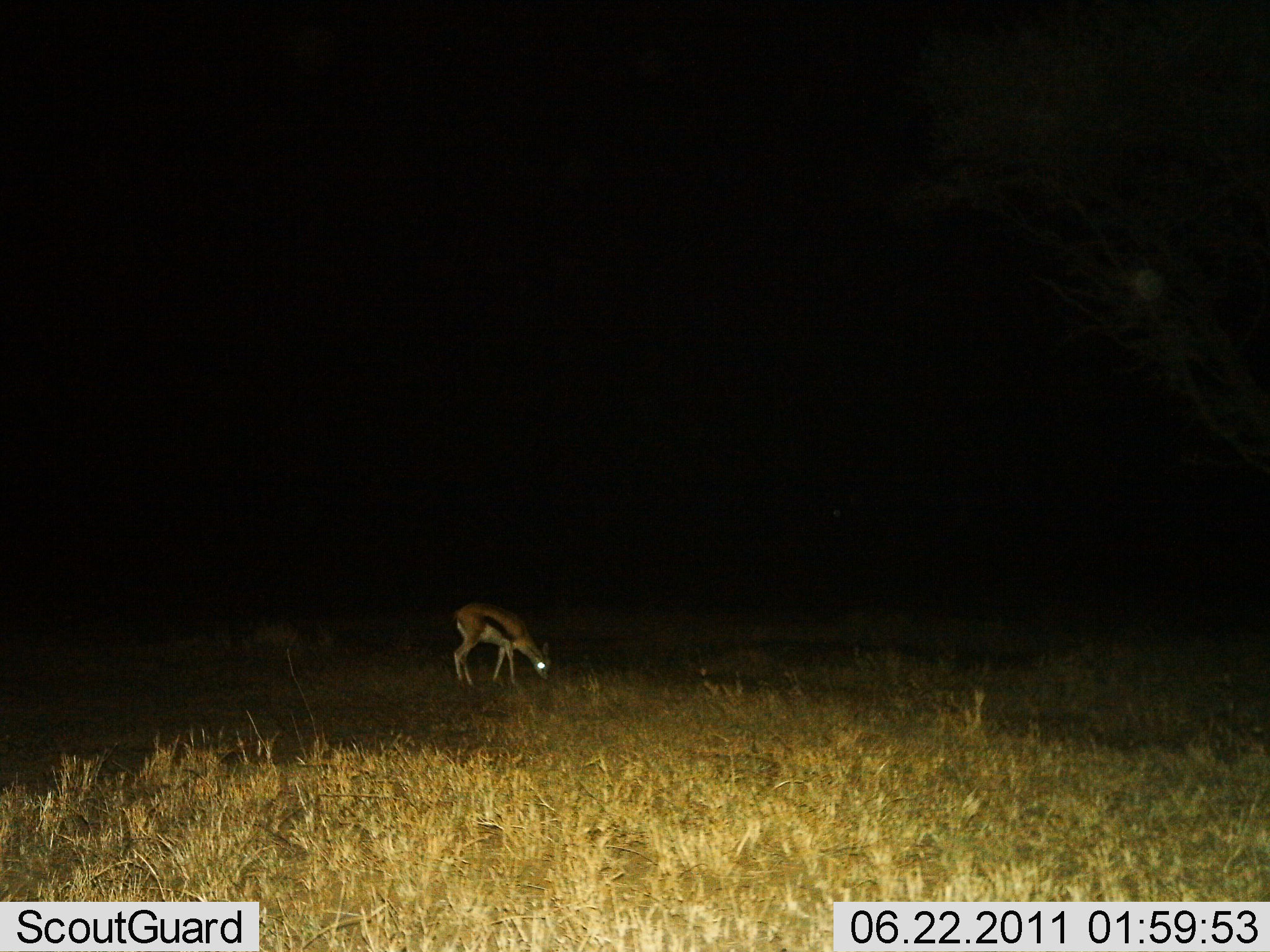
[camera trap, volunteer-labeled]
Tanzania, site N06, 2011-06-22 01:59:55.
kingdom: Animalia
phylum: Chordata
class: Mammalia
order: Artiodactyla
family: Bovidae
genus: Eudorcas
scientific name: Eudorcas thomsonii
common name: thomson's gazelle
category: gazellethomsons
Gazellethomsons (thomson's gazelle) (Eudorcas thomsonii), count 1. Behavior (volunteer vote fractions): standing 0%, resting 0%, moving 0%, interacting 0%. Young present (vote fraction): 0%. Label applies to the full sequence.